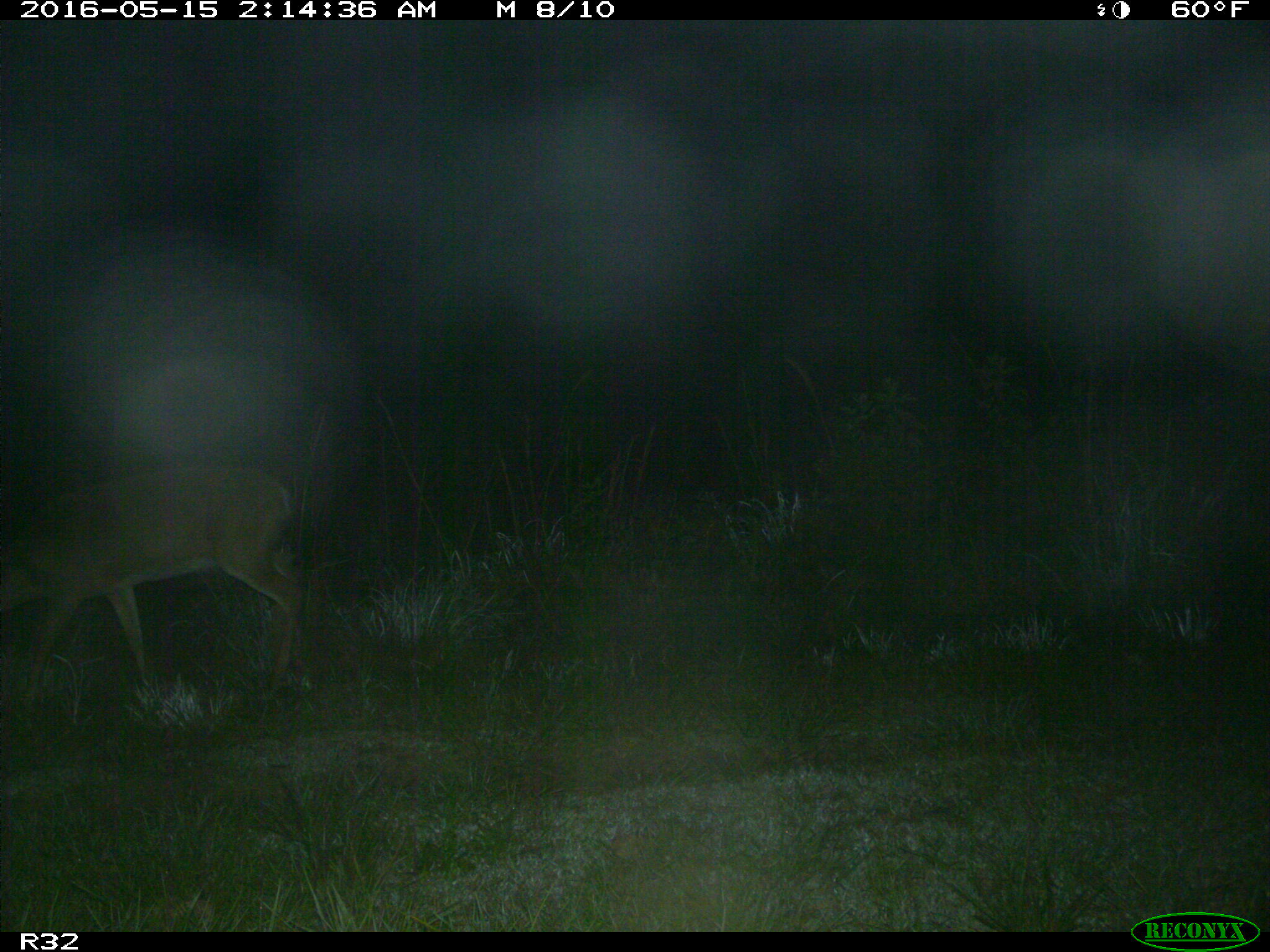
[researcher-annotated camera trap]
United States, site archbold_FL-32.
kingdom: Animalia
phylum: Chordata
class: Mammalia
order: Artiodactyla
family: Cervidae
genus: Odocoileus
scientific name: Odocoileus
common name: deer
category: unidentified deer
Unidentified deer (deer) (Odocoileus).